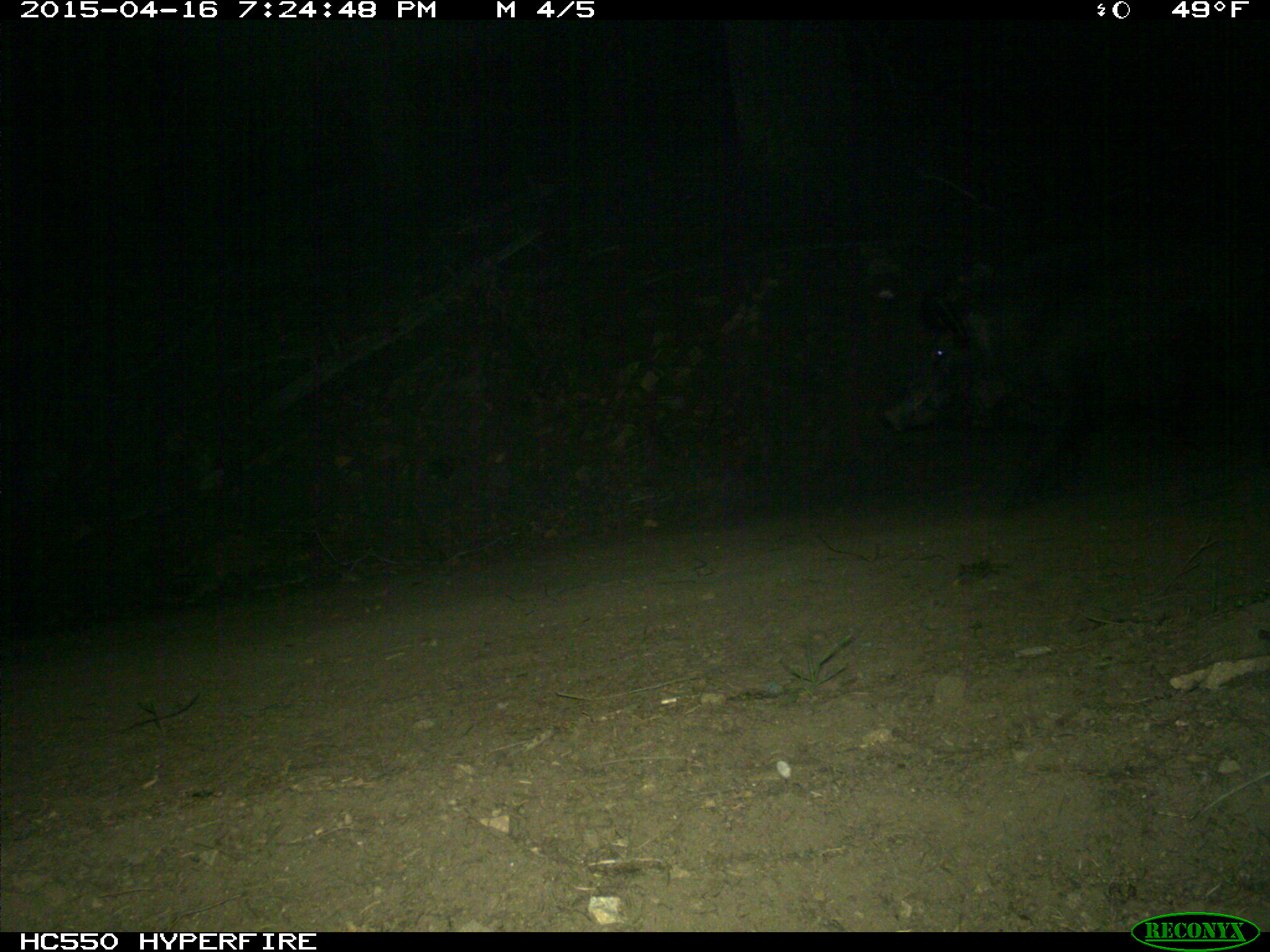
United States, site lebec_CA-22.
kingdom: Animalia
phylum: Chordata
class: Mammalia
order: Artiodactyla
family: Suidae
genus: Sus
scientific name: Sus scrofa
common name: wild boar